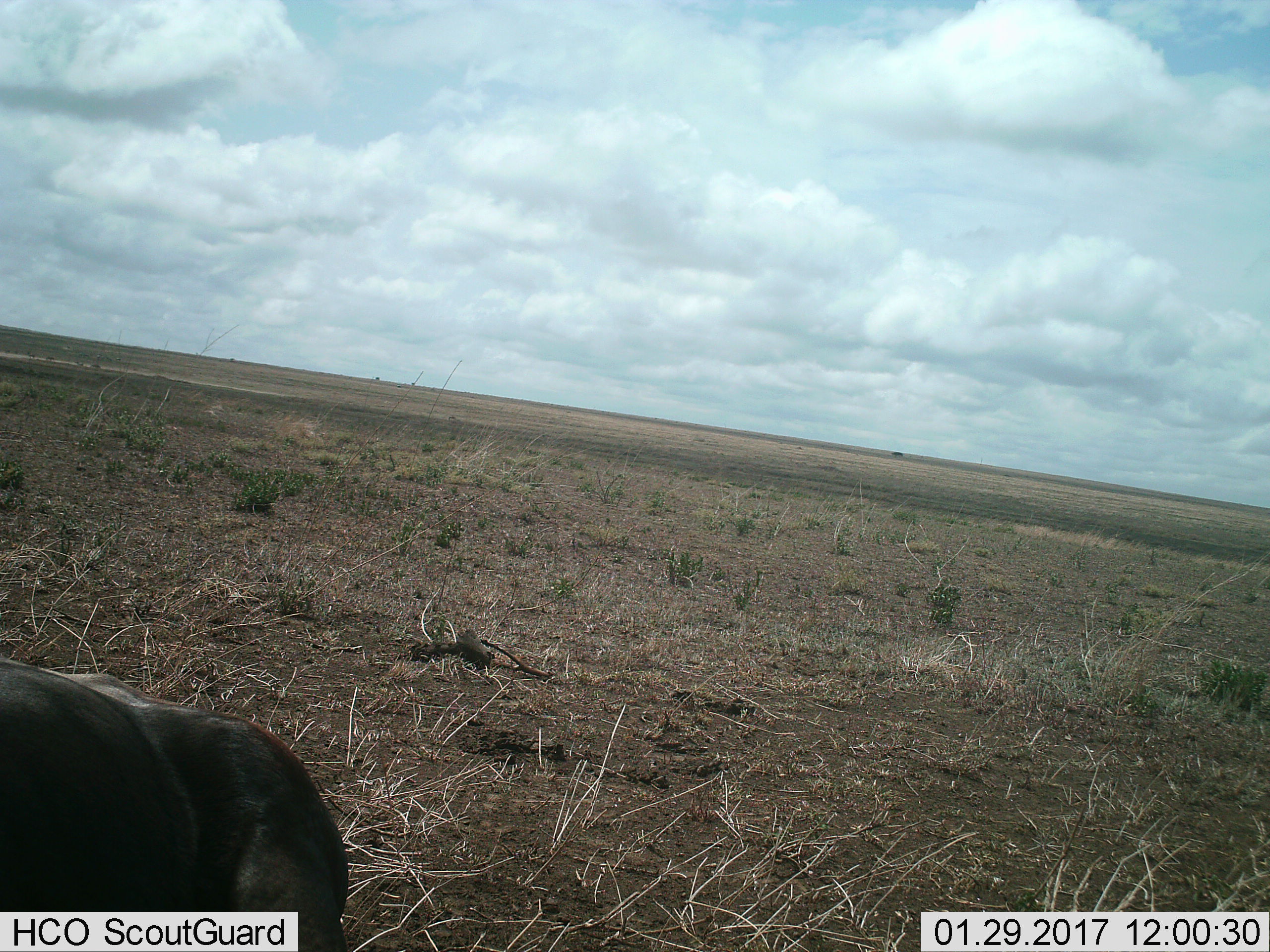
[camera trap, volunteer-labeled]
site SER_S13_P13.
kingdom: Animalia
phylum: Chordata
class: Mammalia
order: Artiodactyla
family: Bovidae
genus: Connochaetes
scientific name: Connochaetes taurinus taurinus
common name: blue wildebeest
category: wildebeestblue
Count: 1.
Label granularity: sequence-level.